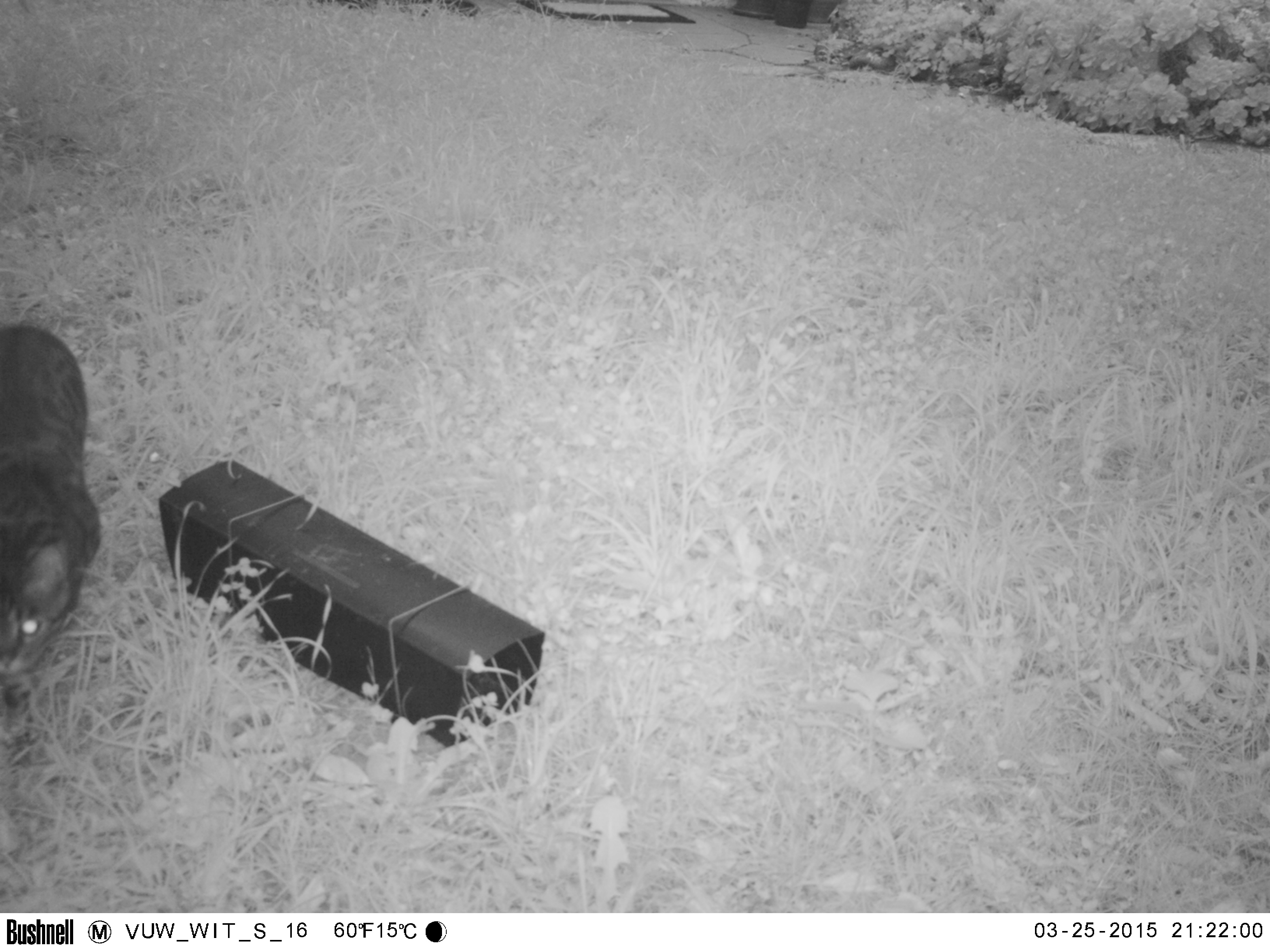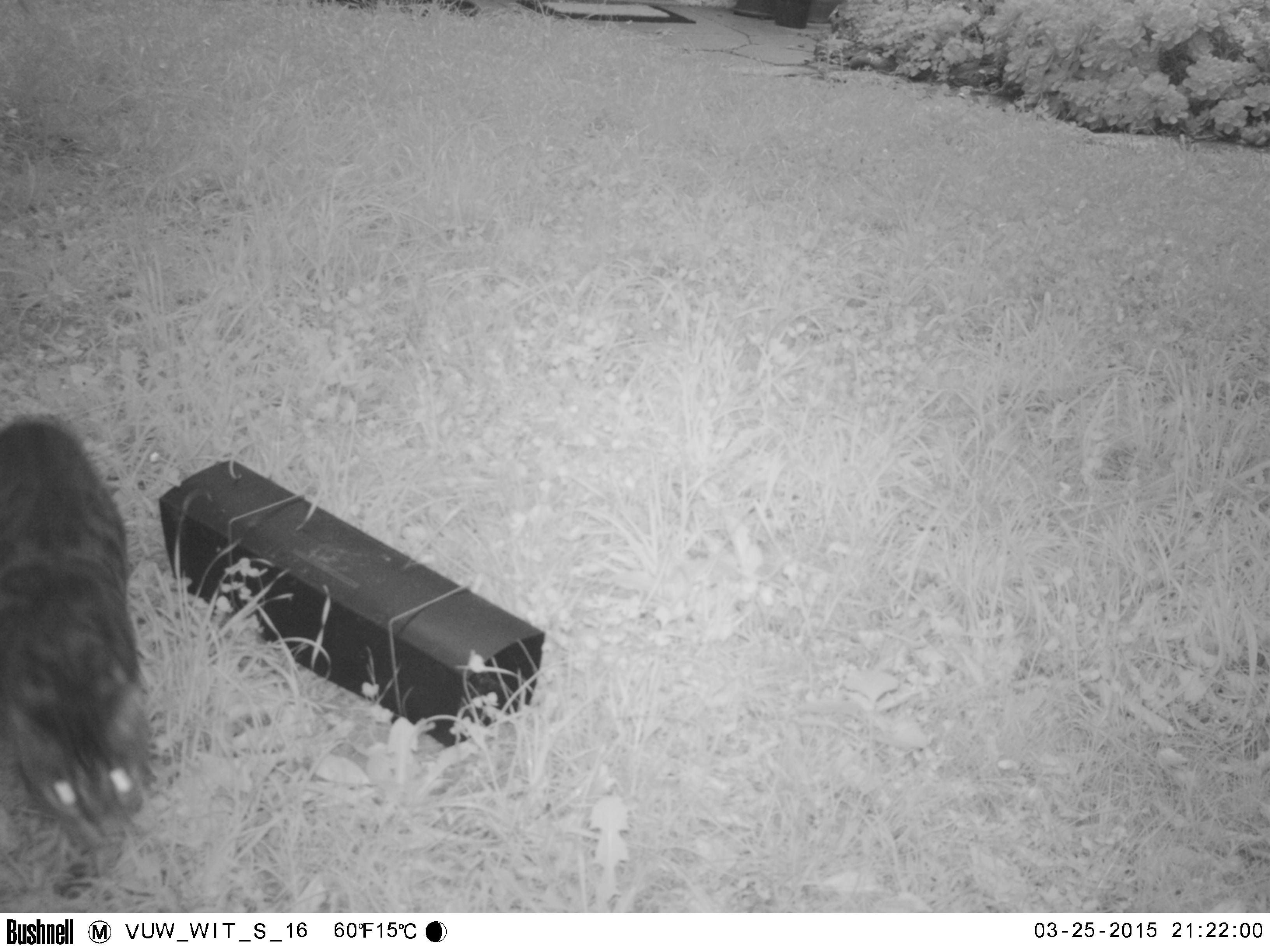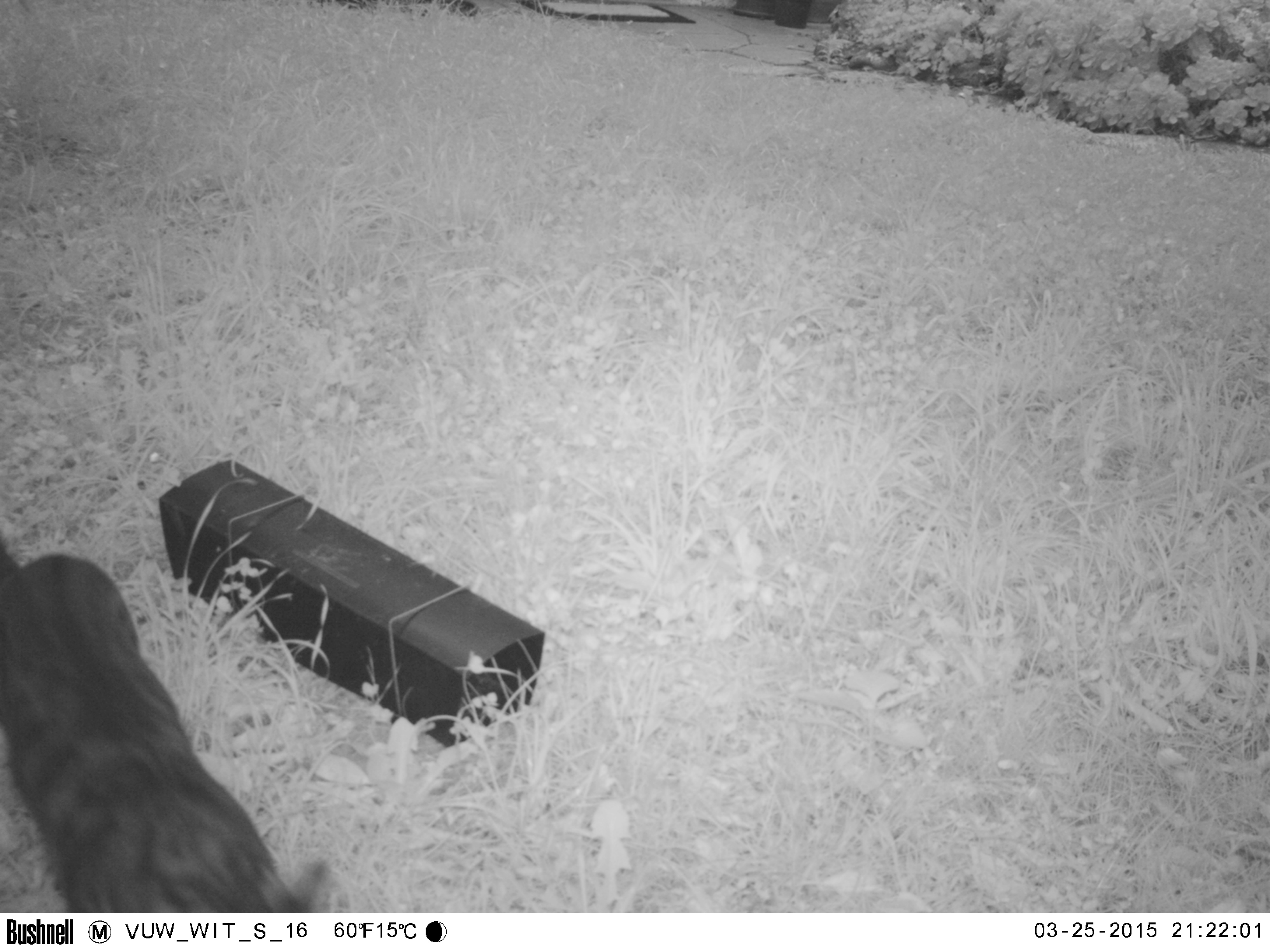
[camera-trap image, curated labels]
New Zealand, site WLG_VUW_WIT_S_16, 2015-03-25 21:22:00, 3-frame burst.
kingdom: Animalia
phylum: Chordata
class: Mammalia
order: Carnivora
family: Felidae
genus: Felis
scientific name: Felis catus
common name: domestic cat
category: cat